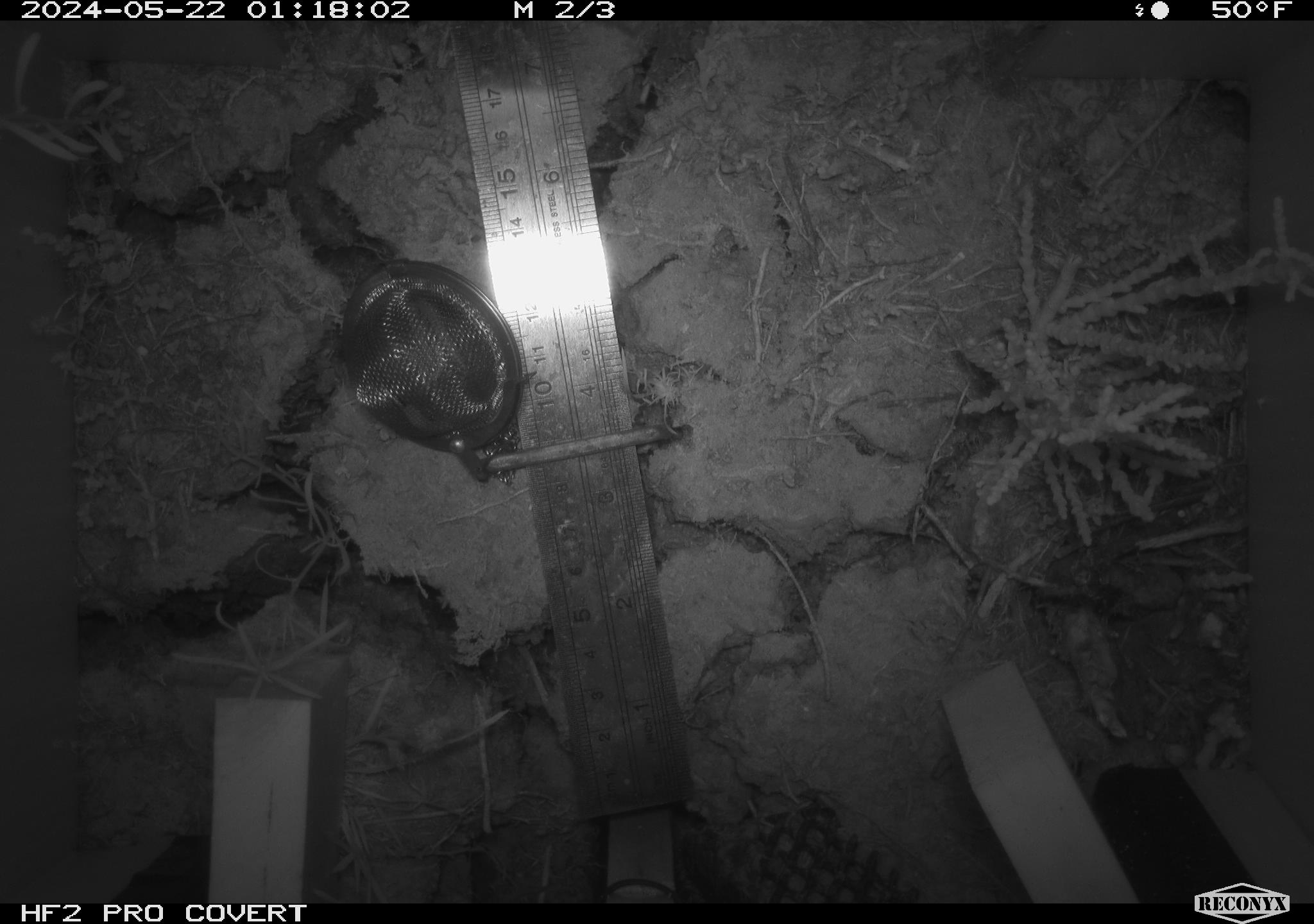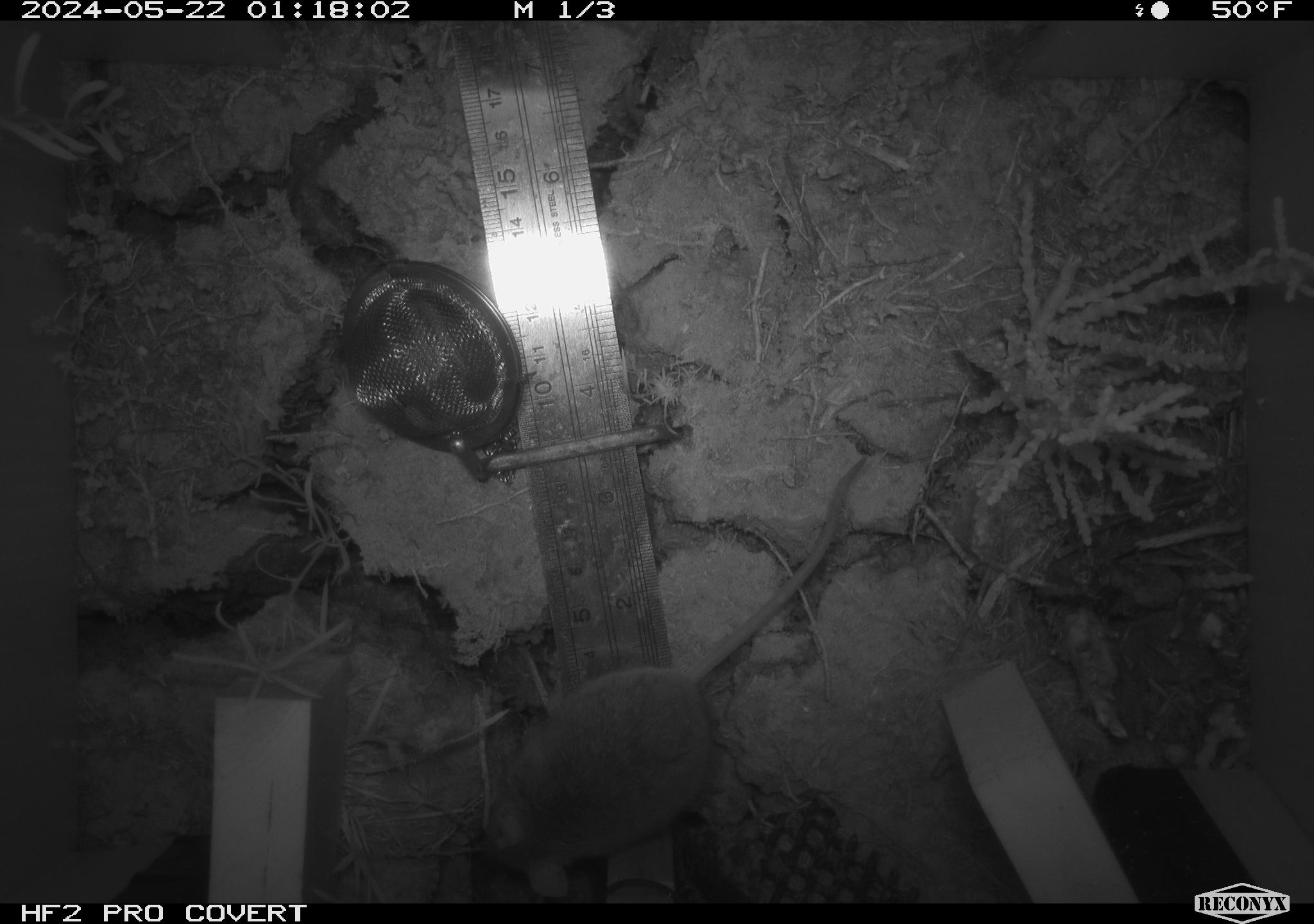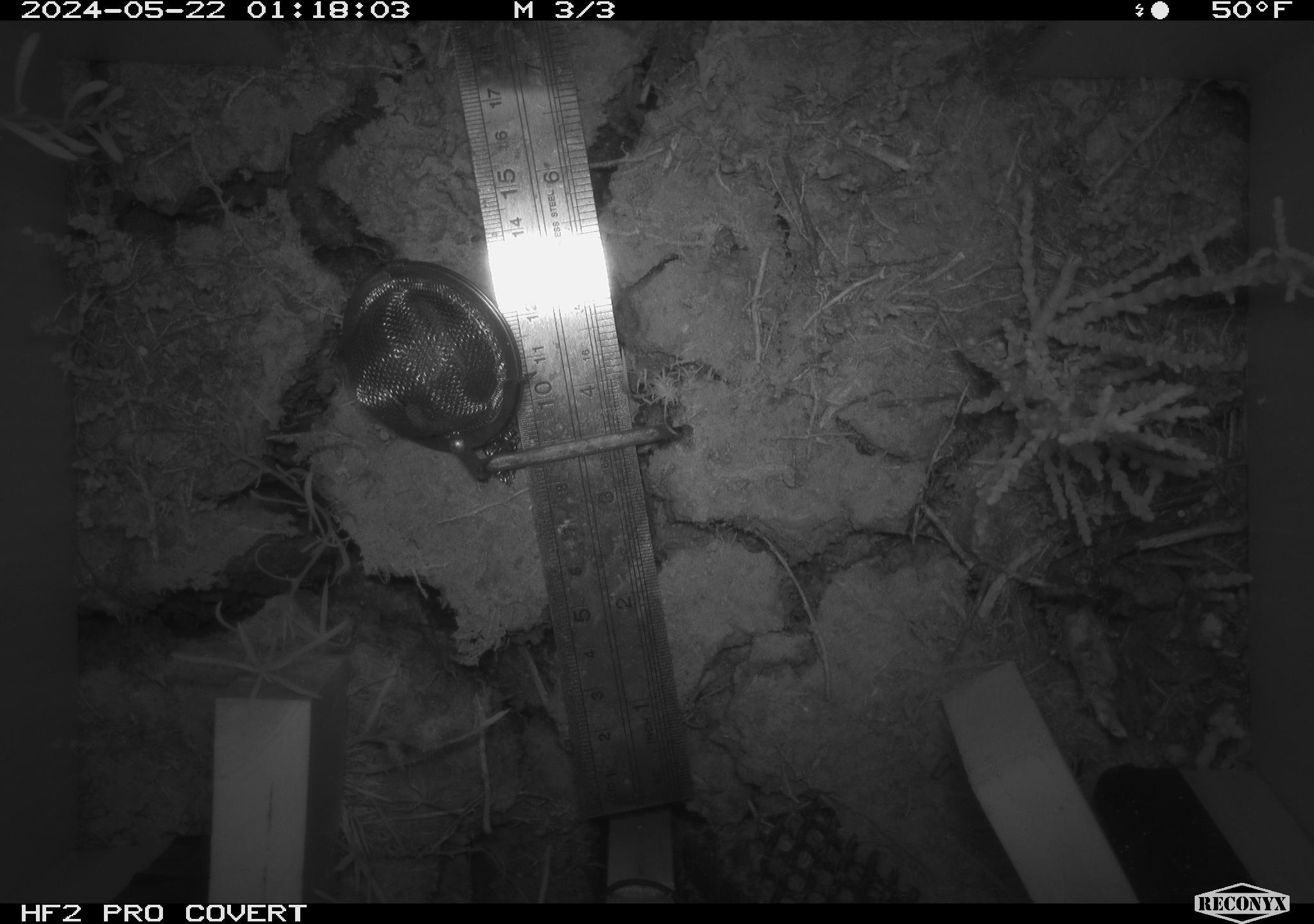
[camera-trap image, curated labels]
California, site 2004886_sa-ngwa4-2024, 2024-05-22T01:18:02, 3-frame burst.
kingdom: Animalia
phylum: Chordata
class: Mammalia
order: Rodentia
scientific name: Rodentia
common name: mouse species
Mouse species (Rodentia).